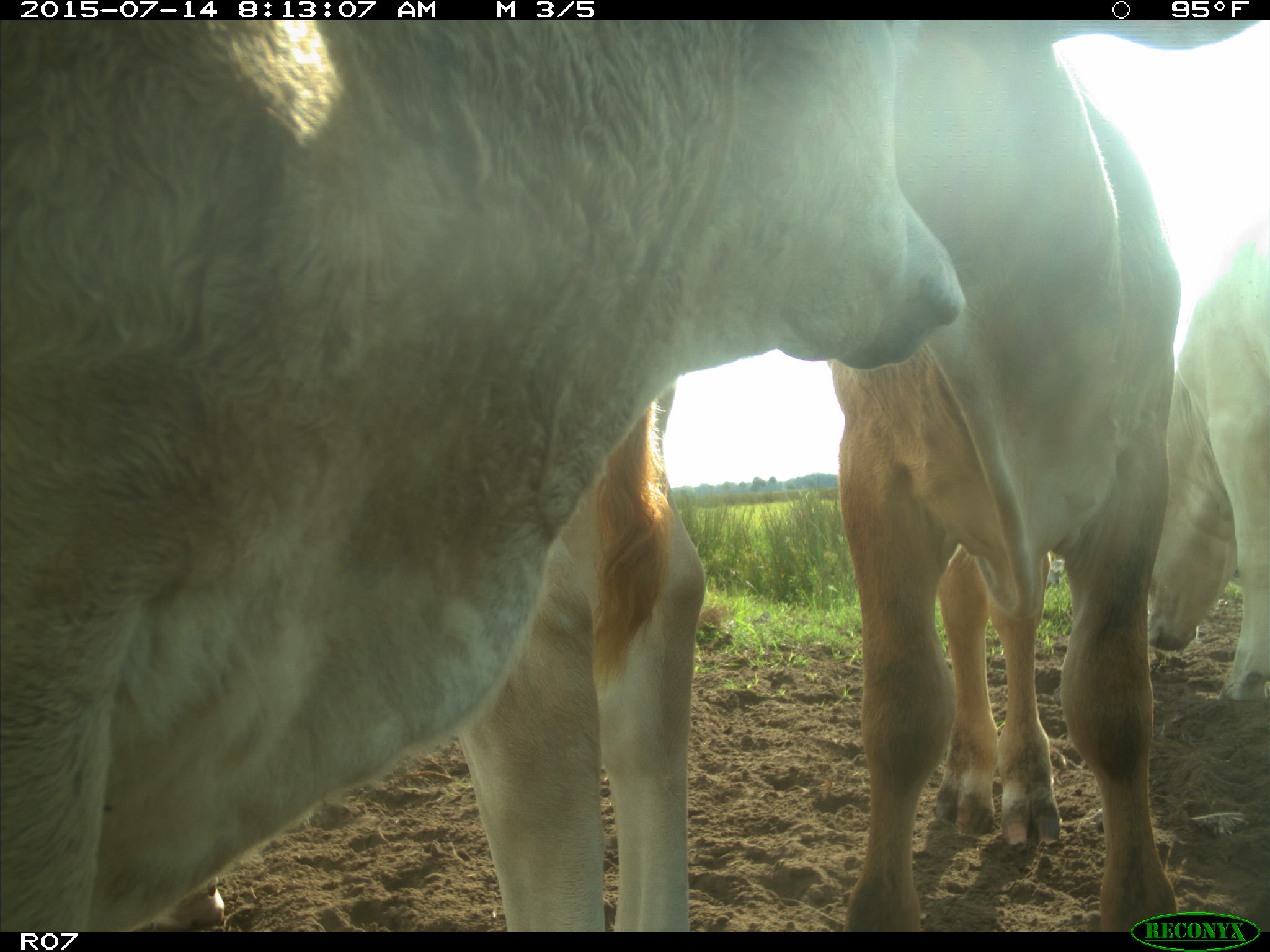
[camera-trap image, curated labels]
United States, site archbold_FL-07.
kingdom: Animalia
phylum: Chordata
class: Mammalia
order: Artiodactyla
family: Bovidae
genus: Bos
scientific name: Bos taurus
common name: domestic cow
Bos taurus (domestic cow).